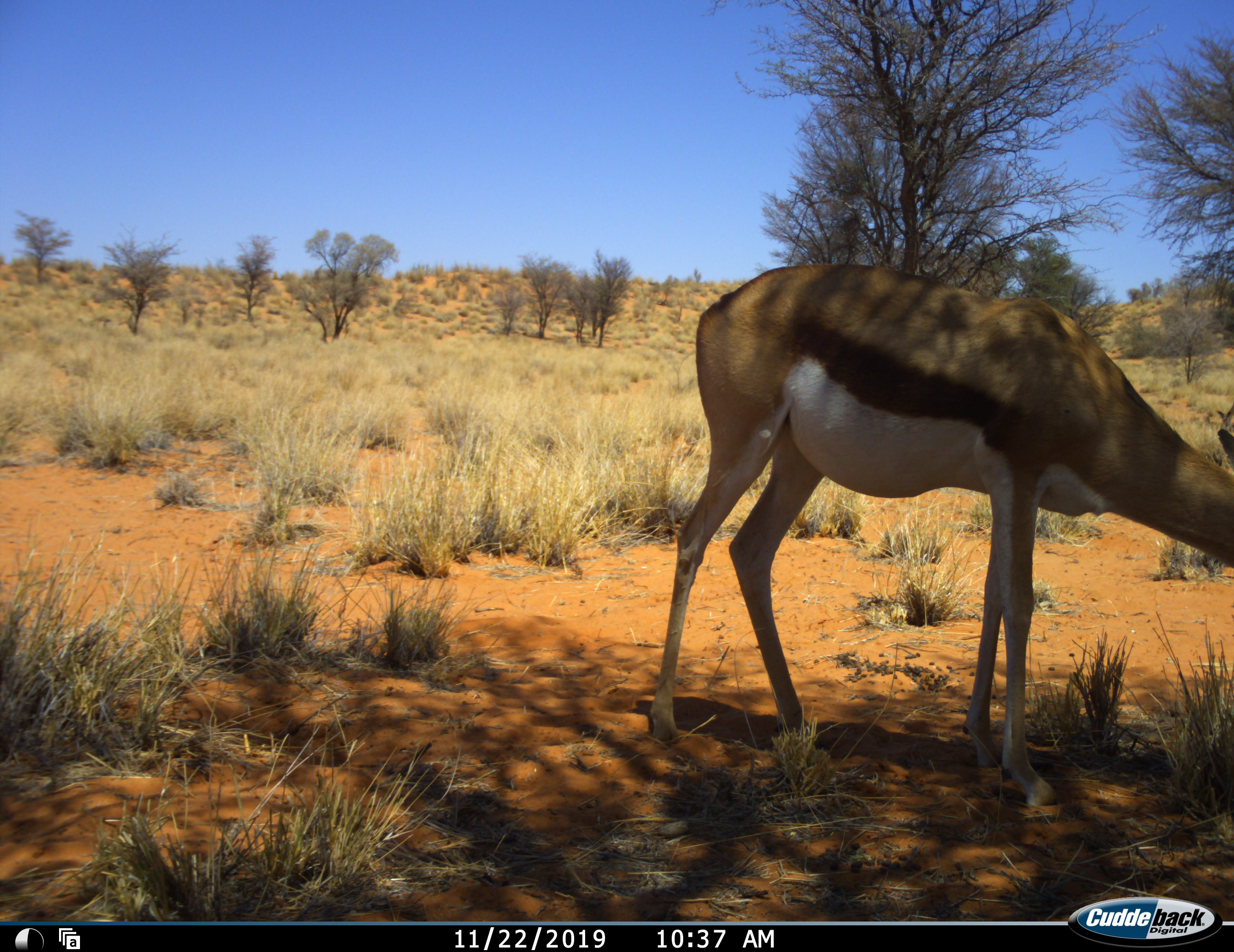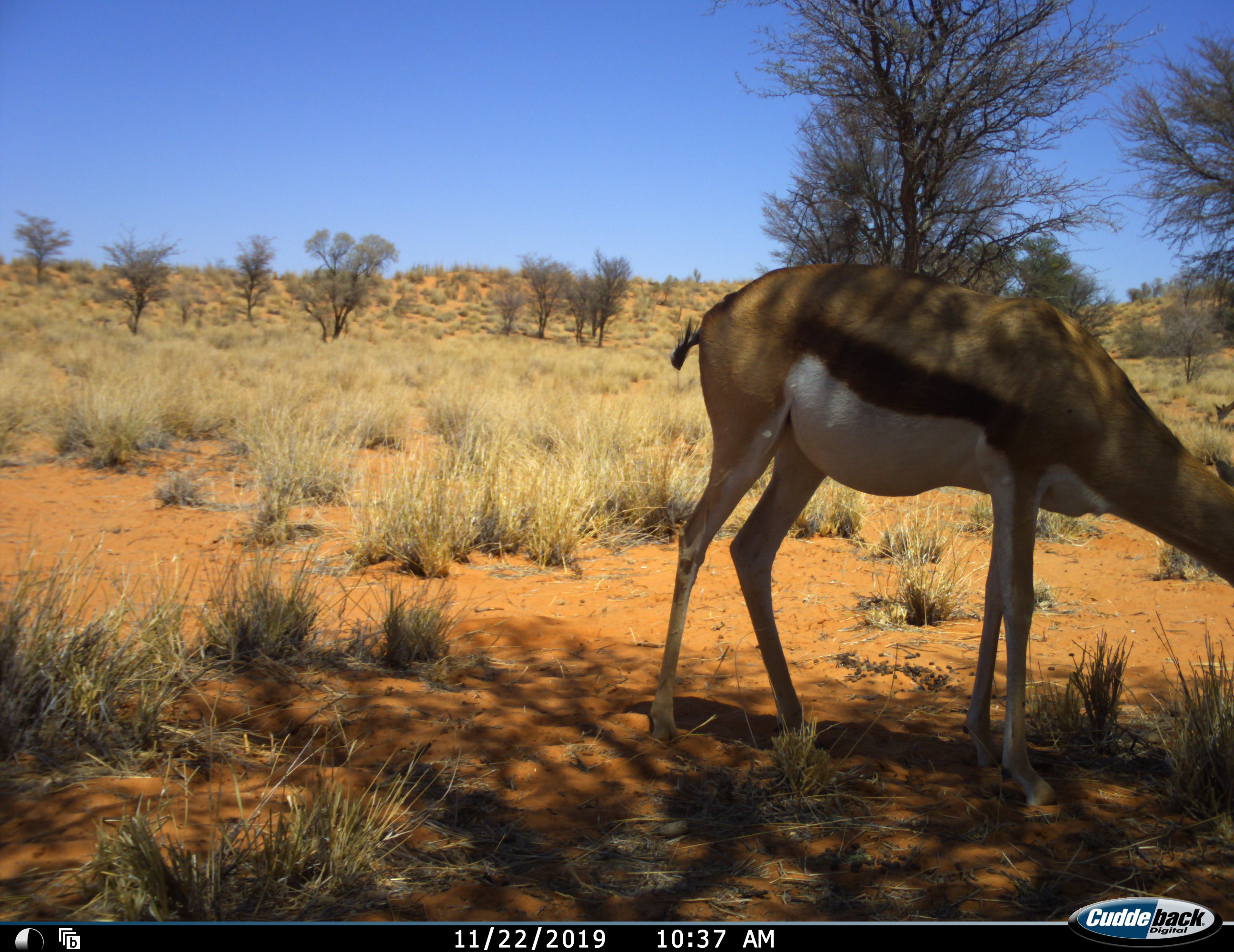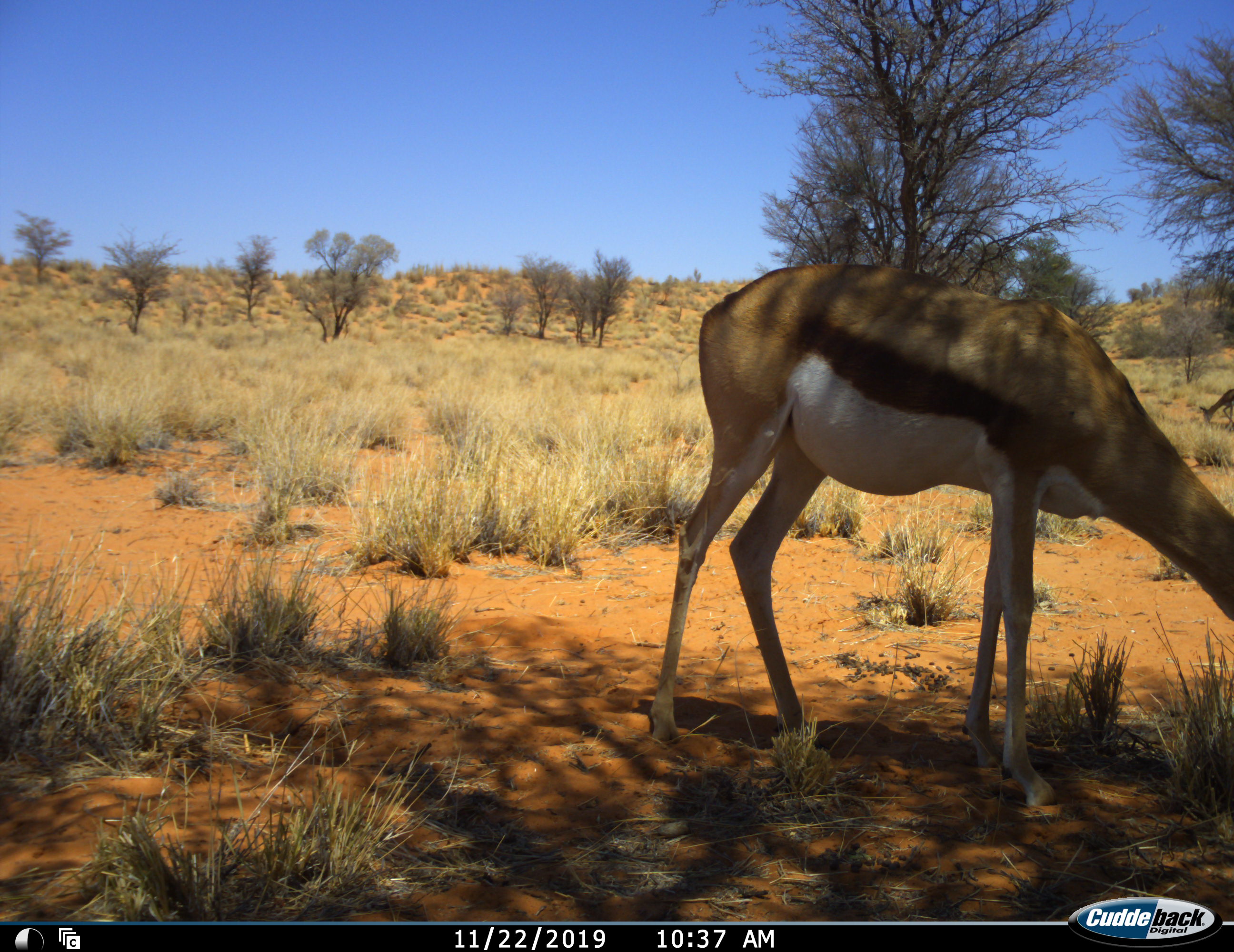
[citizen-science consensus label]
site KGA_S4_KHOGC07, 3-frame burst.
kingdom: Animalia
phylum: Chordata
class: Mammalia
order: Artiodactyla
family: Bovidae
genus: Antidorcas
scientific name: Antidorcas marsupialis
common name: springbok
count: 2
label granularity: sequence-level